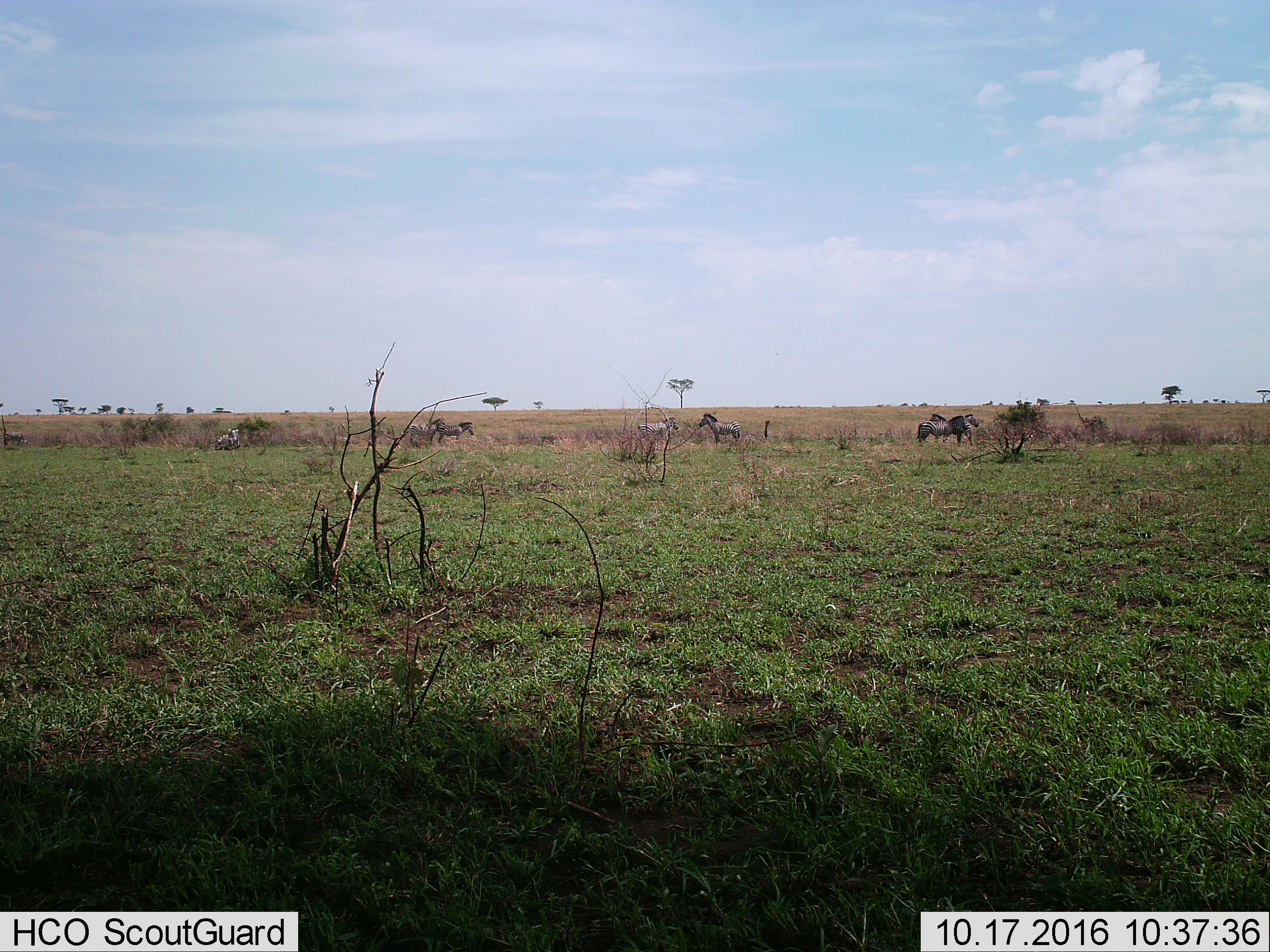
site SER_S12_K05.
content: unidentified animal